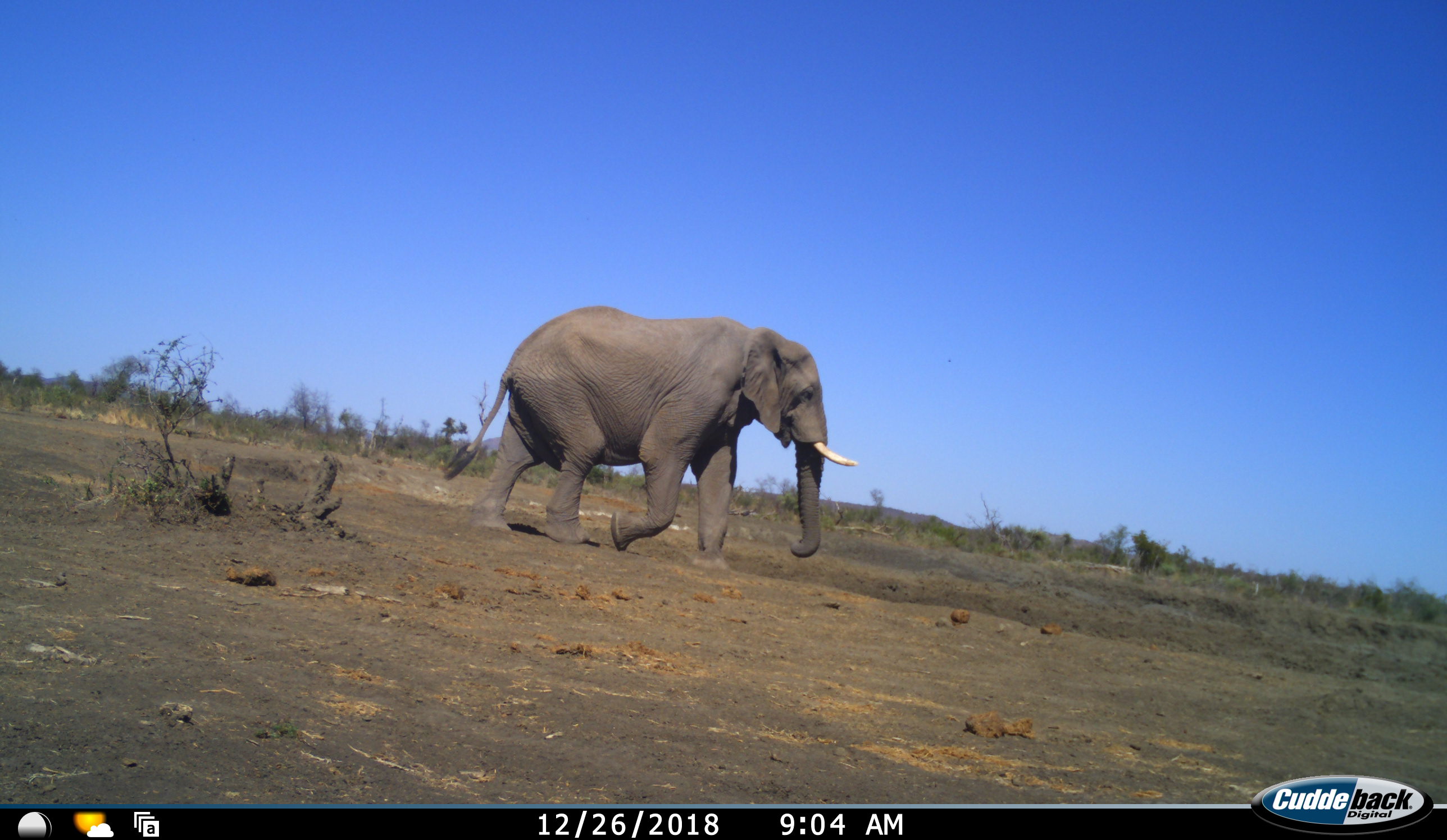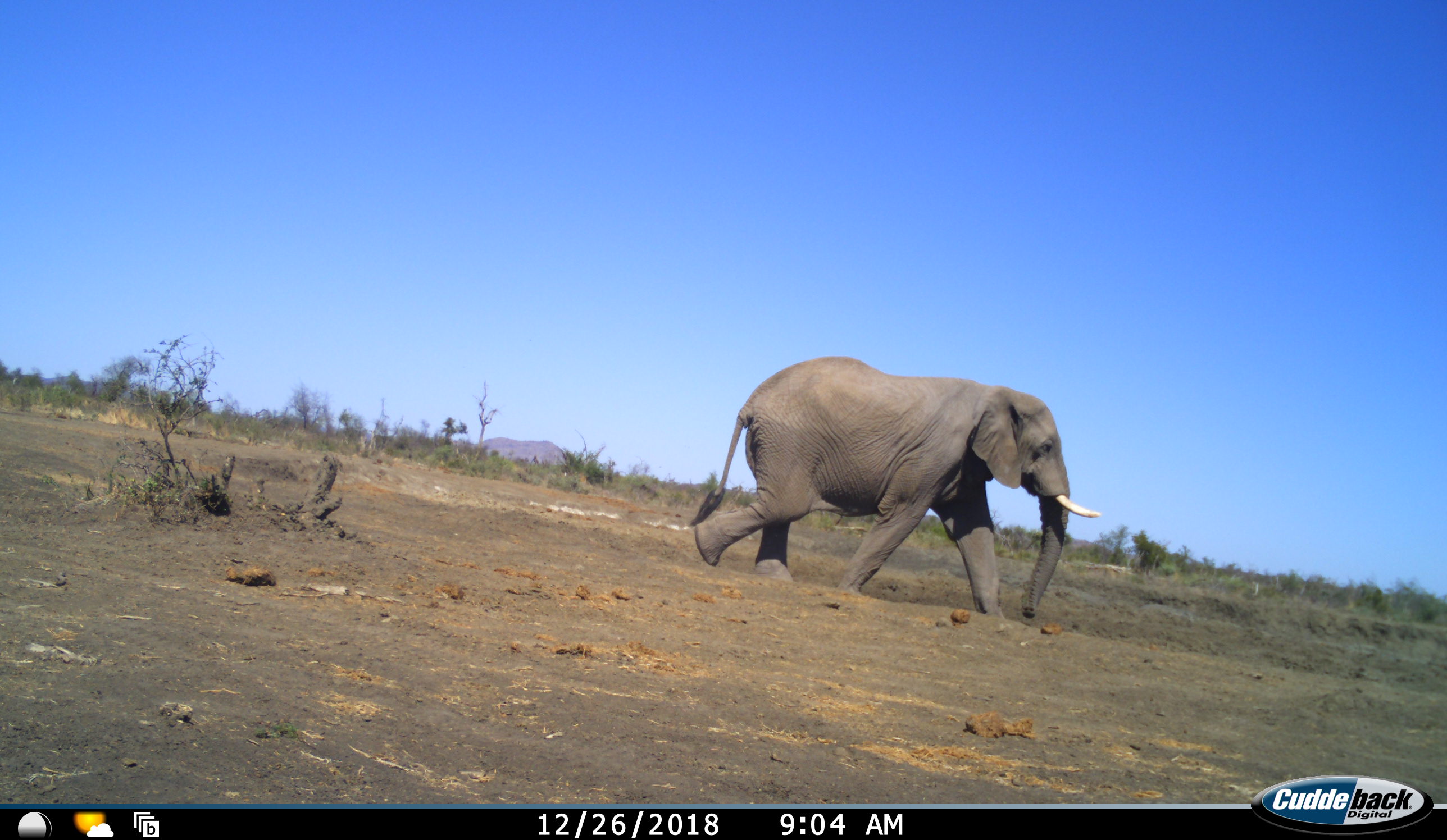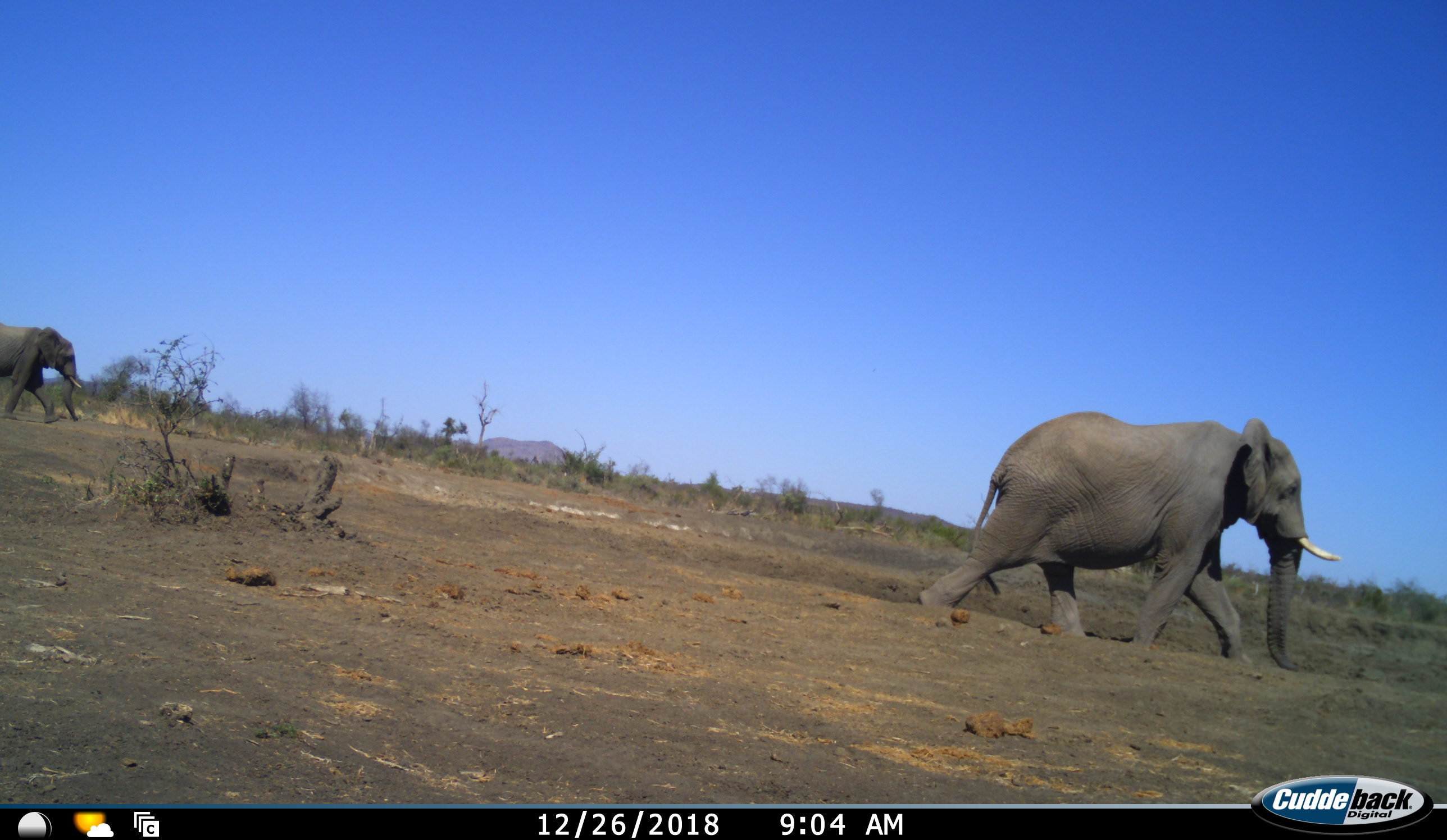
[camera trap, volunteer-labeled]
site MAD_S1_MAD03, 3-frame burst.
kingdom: Animalia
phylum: Chordata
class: Mammalia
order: Proboscidea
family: Elephantidae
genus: Loxodonta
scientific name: Loxodonta africana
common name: african bush elephant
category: elephant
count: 2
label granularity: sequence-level